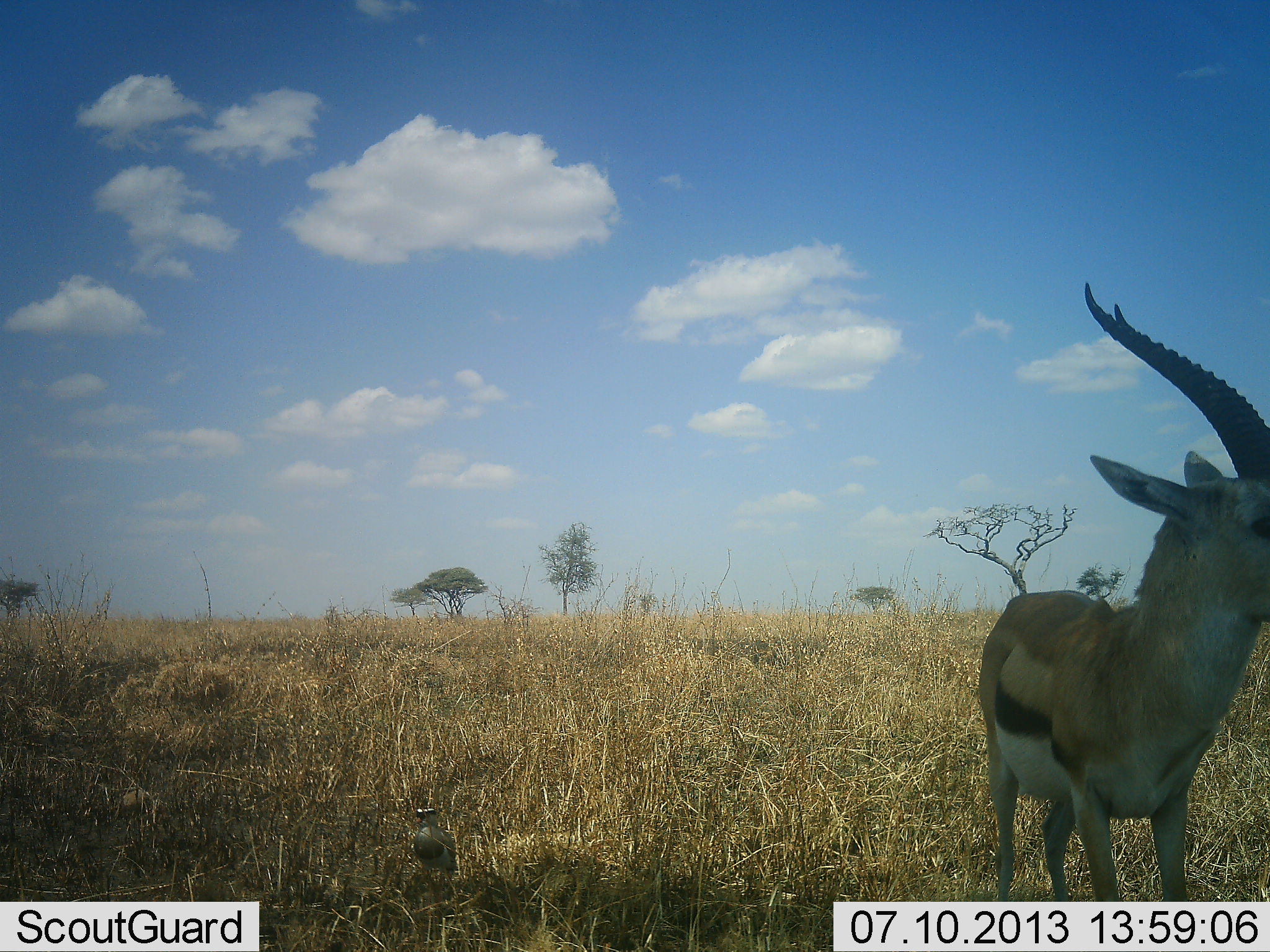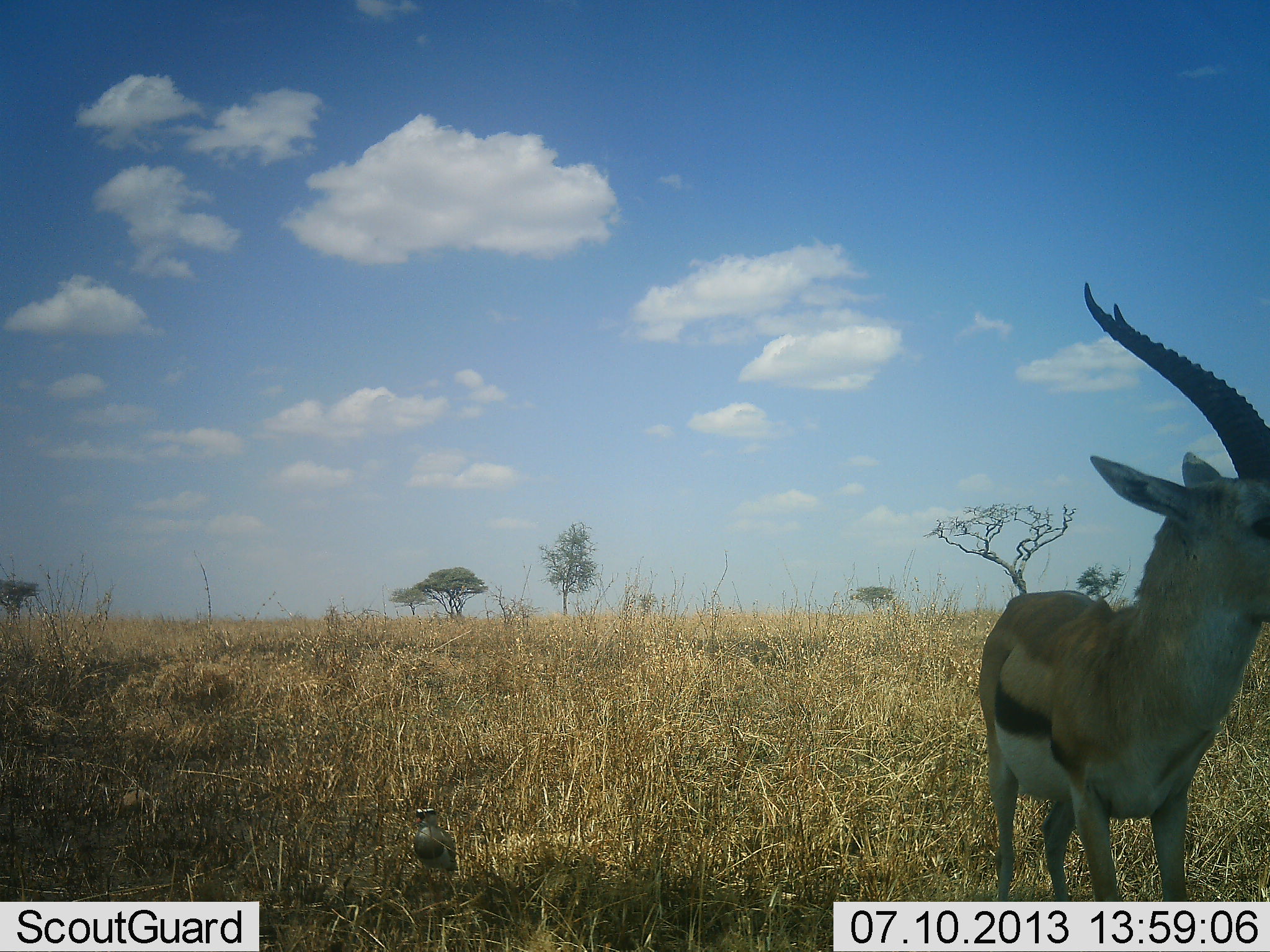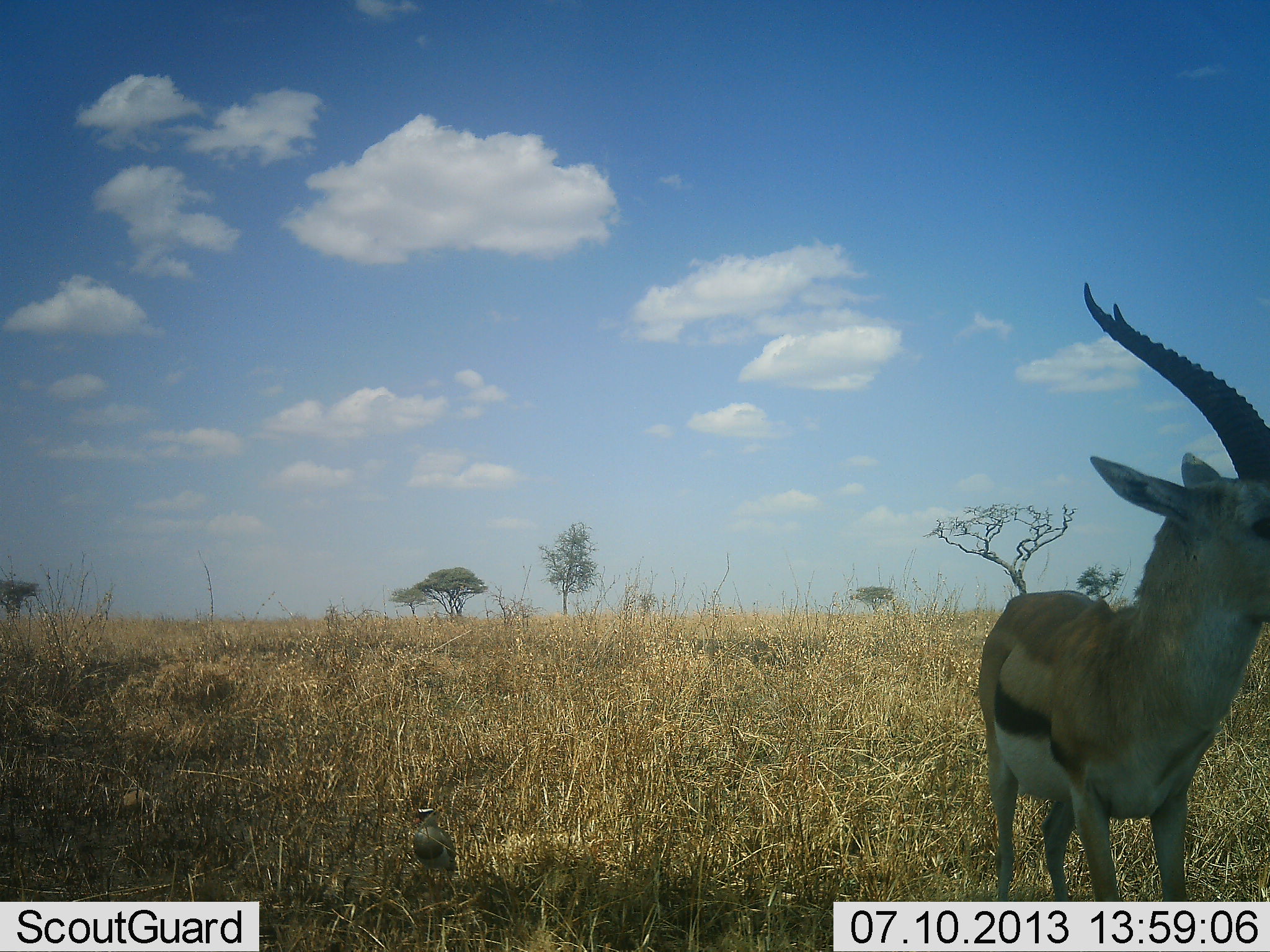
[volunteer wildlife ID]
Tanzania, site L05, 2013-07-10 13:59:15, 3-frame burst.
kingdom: Animalia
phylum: Chordata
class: Mammalia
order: Artiodactyla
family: Bovidae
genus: Eudorcas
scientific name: Eudorcas thomsonii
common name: thomson's gazelle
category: gazellethomsons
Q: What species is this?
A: Gazellethomsons (thomson's gazelle) (Eudorcas thomsonii).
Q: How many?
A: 1.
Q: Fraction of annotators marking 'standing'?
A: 100%.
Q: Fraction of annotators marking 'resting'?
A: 7%.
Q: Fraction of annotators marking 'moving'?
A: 0%.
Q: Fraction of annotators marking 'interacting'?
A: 0%.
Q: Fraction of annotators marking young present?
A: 0%.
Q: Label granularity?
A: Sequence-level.